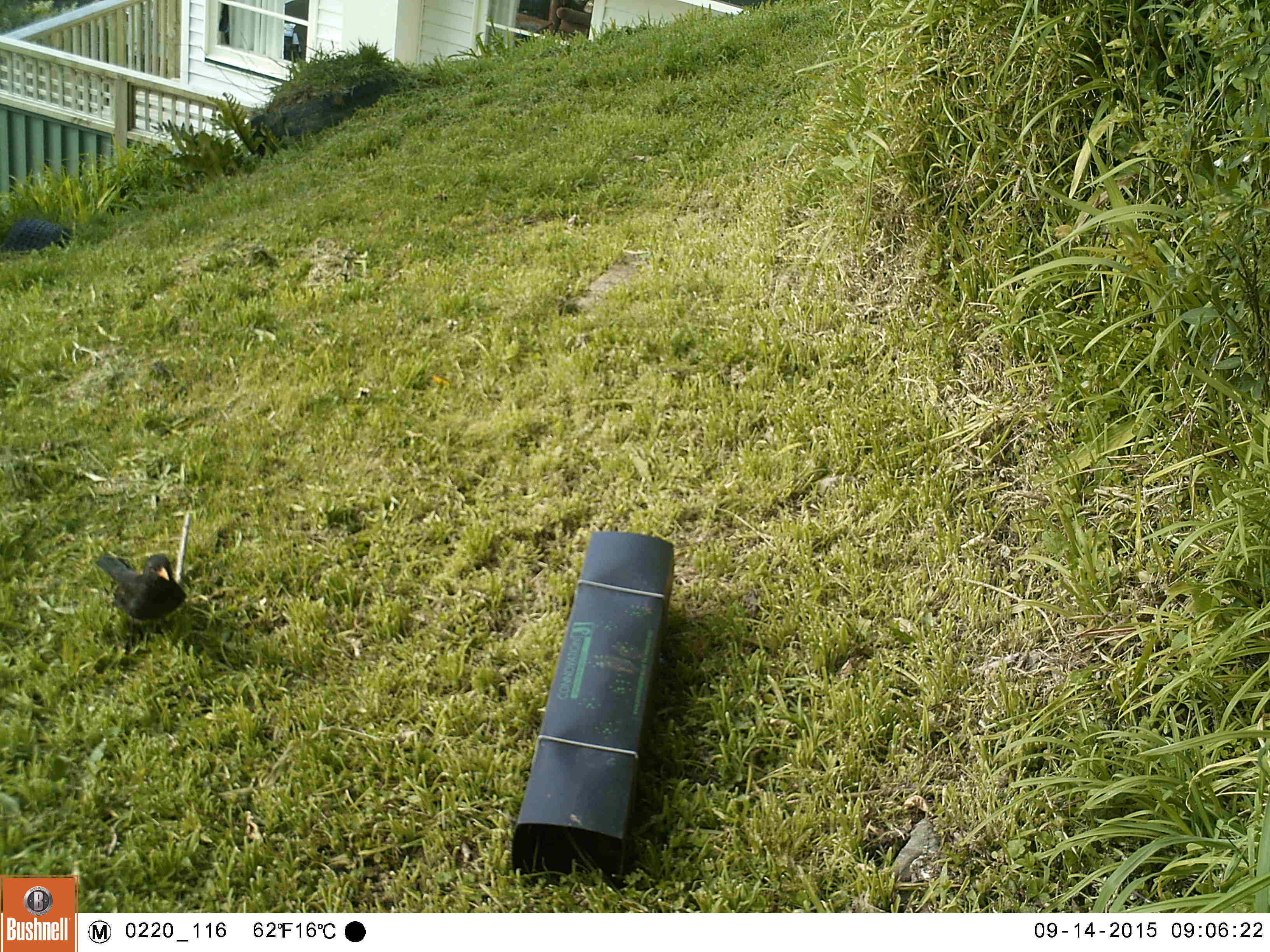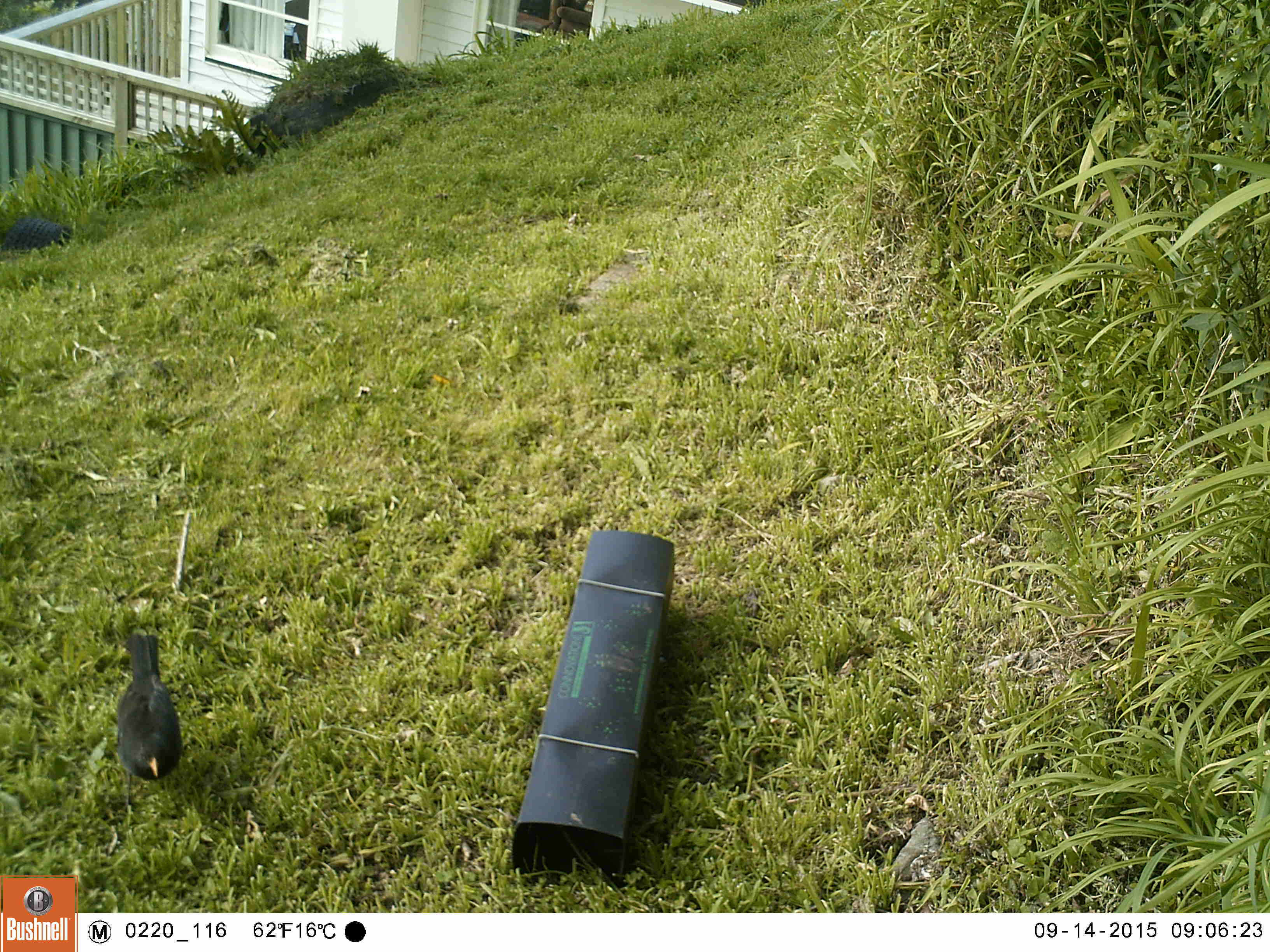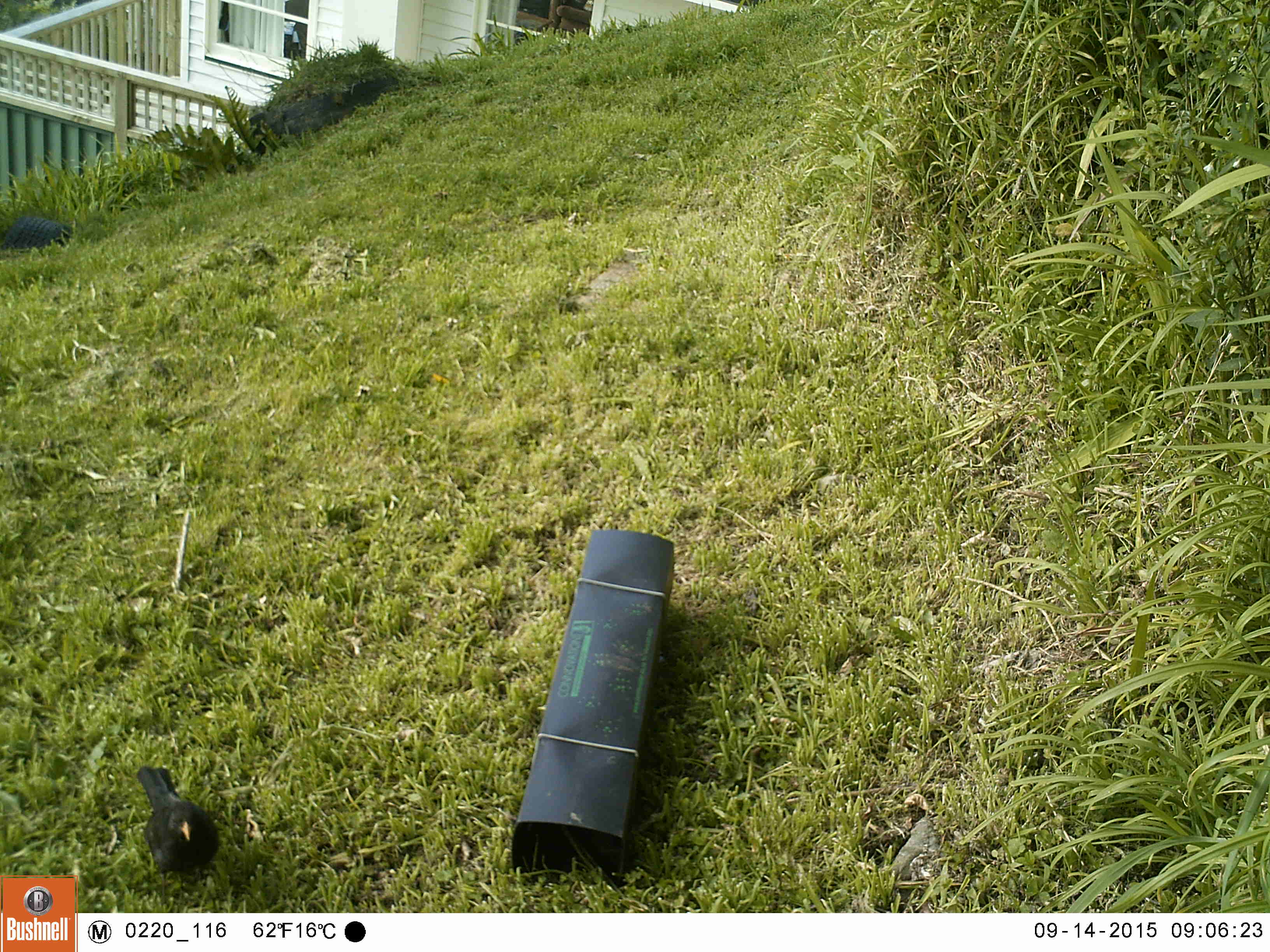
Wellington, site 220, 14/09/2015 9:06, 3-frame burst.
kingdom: Animalia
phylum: Chordata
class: Aves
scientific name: Aves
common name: bird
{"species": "bird (Aves)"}